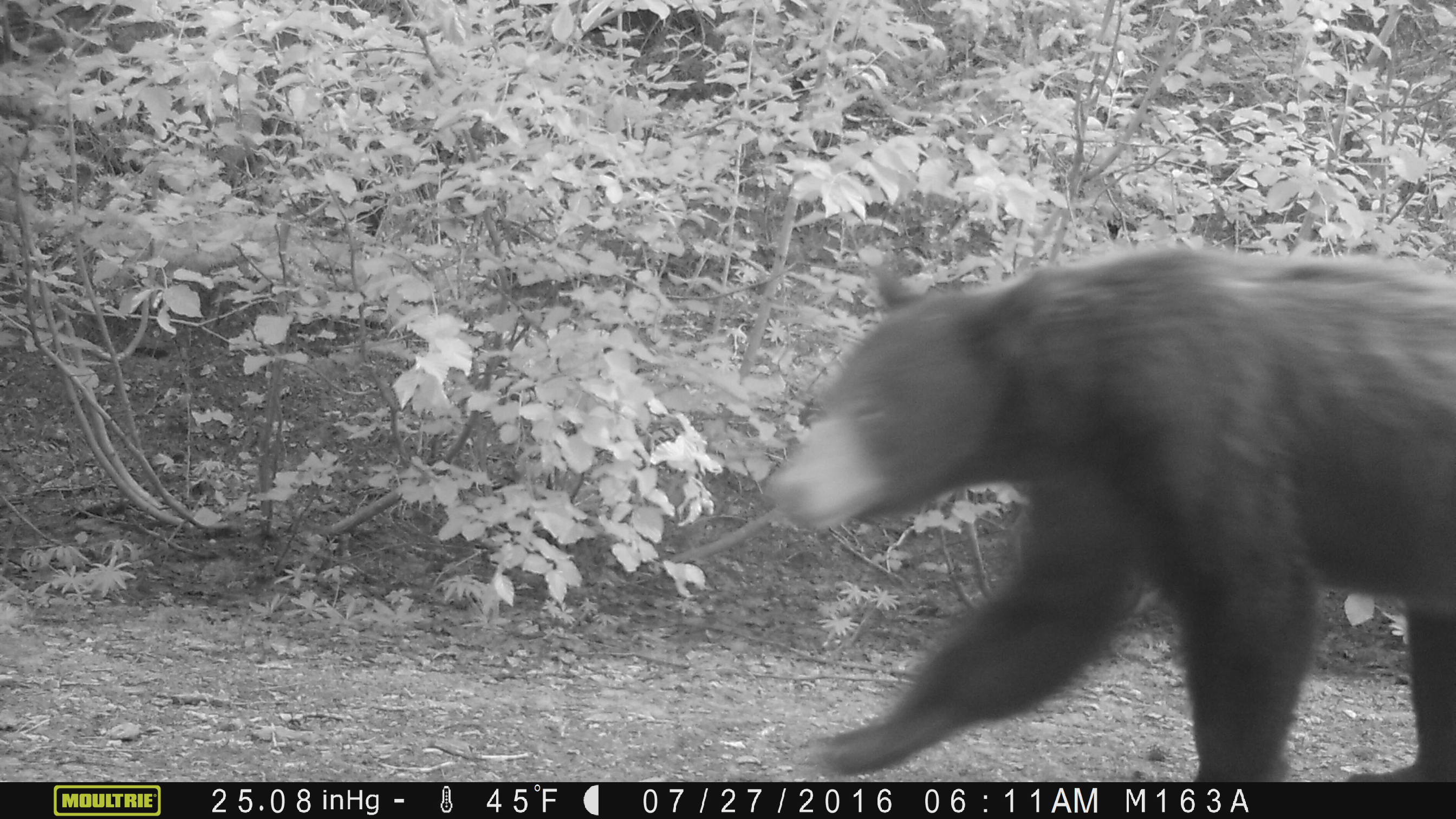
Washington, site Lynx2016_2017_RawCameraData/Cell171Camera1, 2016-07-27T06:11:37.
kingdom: Animalia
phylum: Chordata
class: Mammalia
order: Carnivora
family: Ursidae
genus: Ursus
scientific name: Ursus americanus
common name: american black bear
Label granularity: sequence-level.